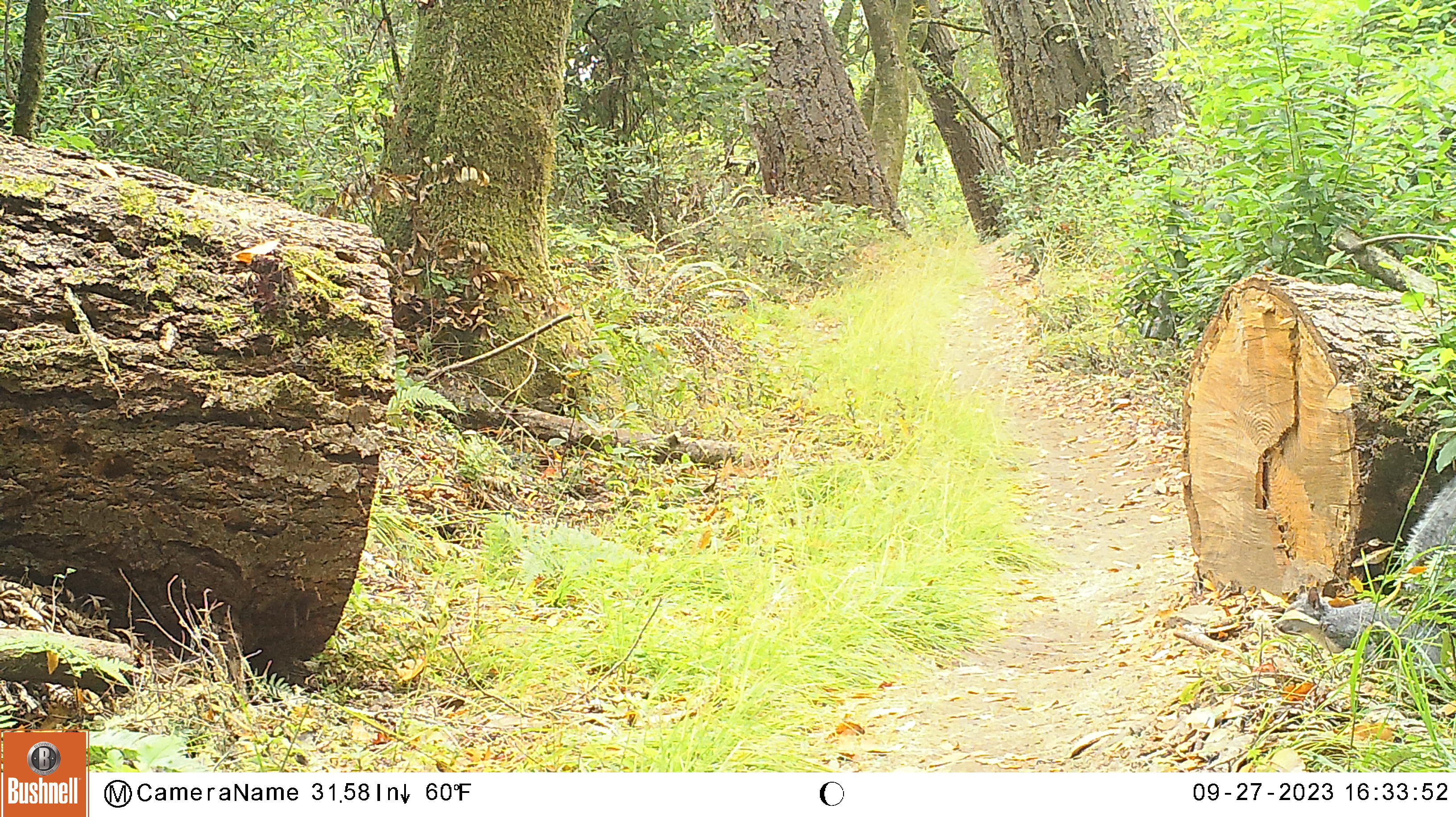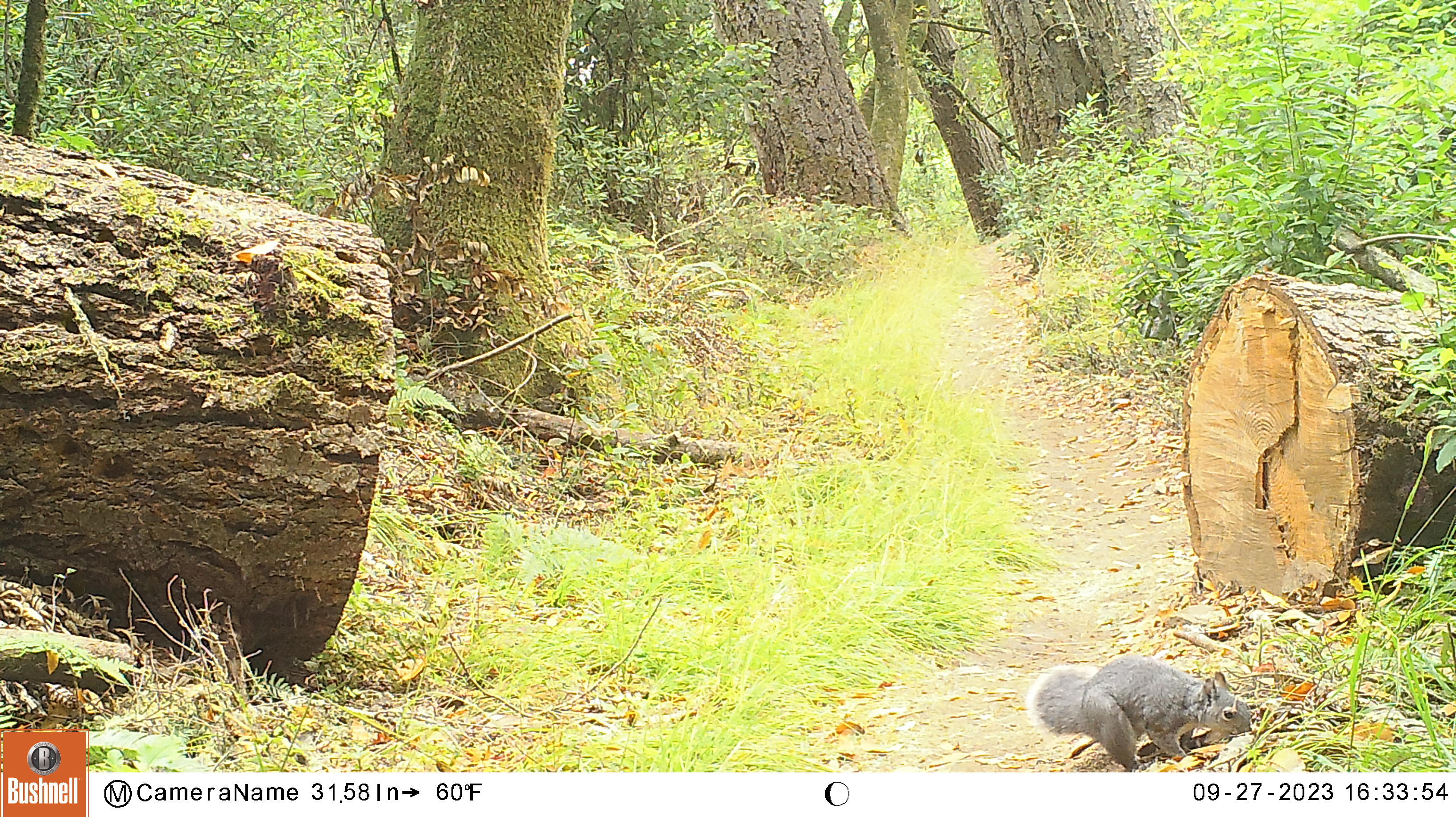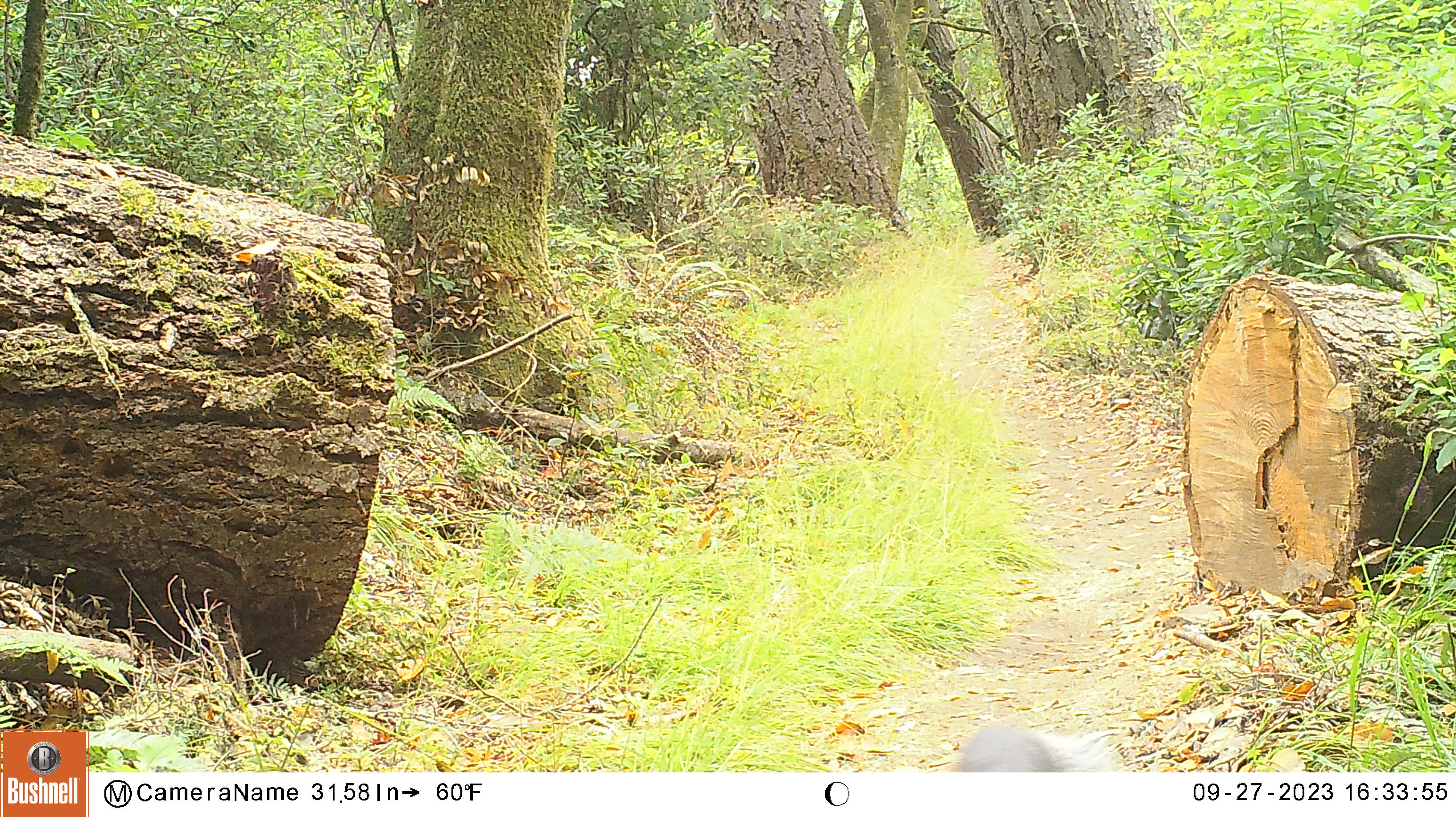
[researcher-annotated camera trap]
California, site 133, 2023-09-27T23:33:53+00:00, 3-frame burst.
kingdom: Animalia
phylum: Chordata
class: Mammalia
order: Rodentia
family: Sciuridae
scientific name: Sciuridae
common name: squirrel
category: unknown squirrel